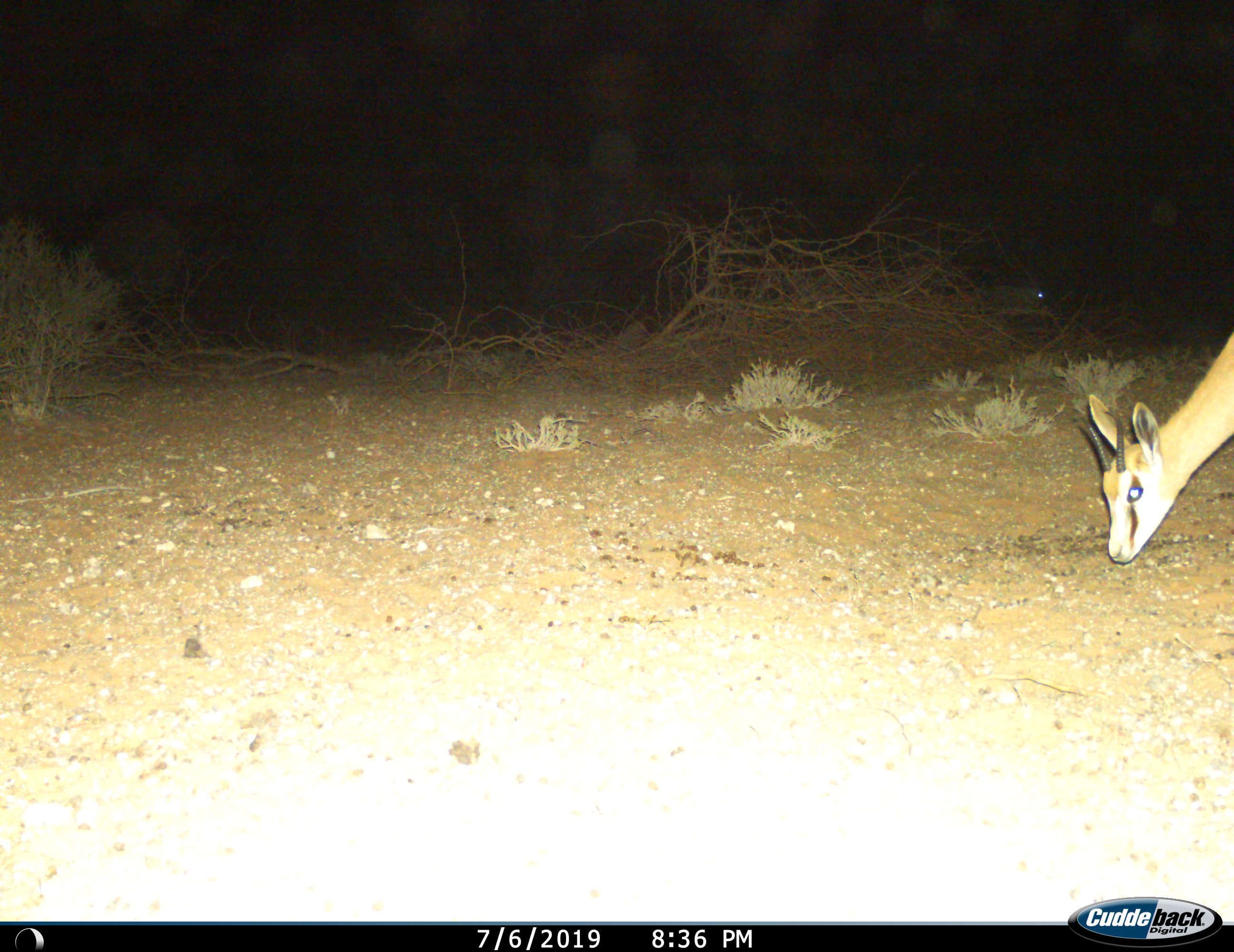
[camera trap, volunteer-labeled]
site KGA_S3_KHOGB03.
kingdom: Animalia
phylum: Chordata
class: Mammalia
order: Artiodactyla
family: Bovidae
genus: Antidorcas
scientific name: Antidorcas marsupialis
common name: springbok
Springbok (Antidorcas marsupialis), count 1. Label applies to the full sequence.